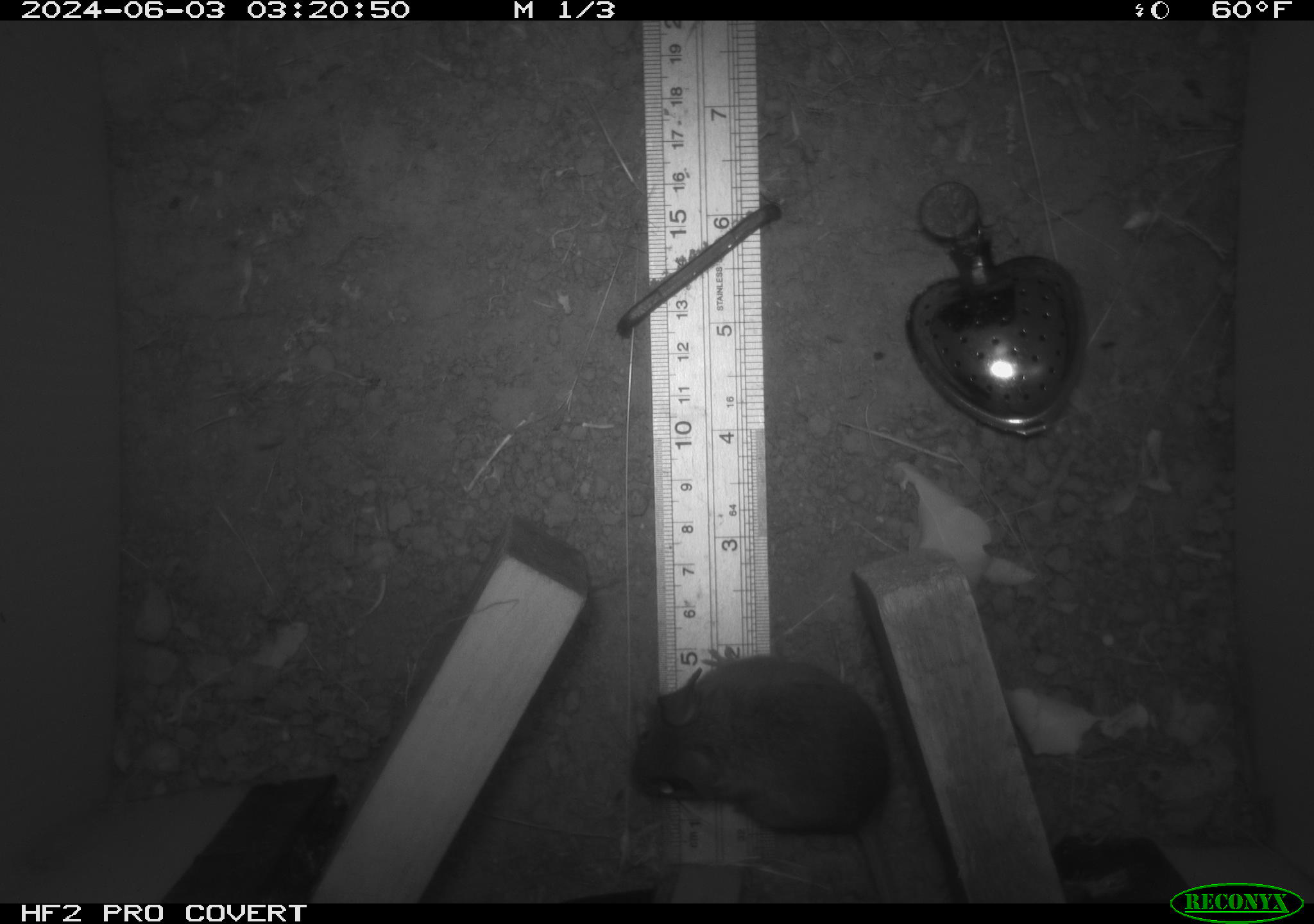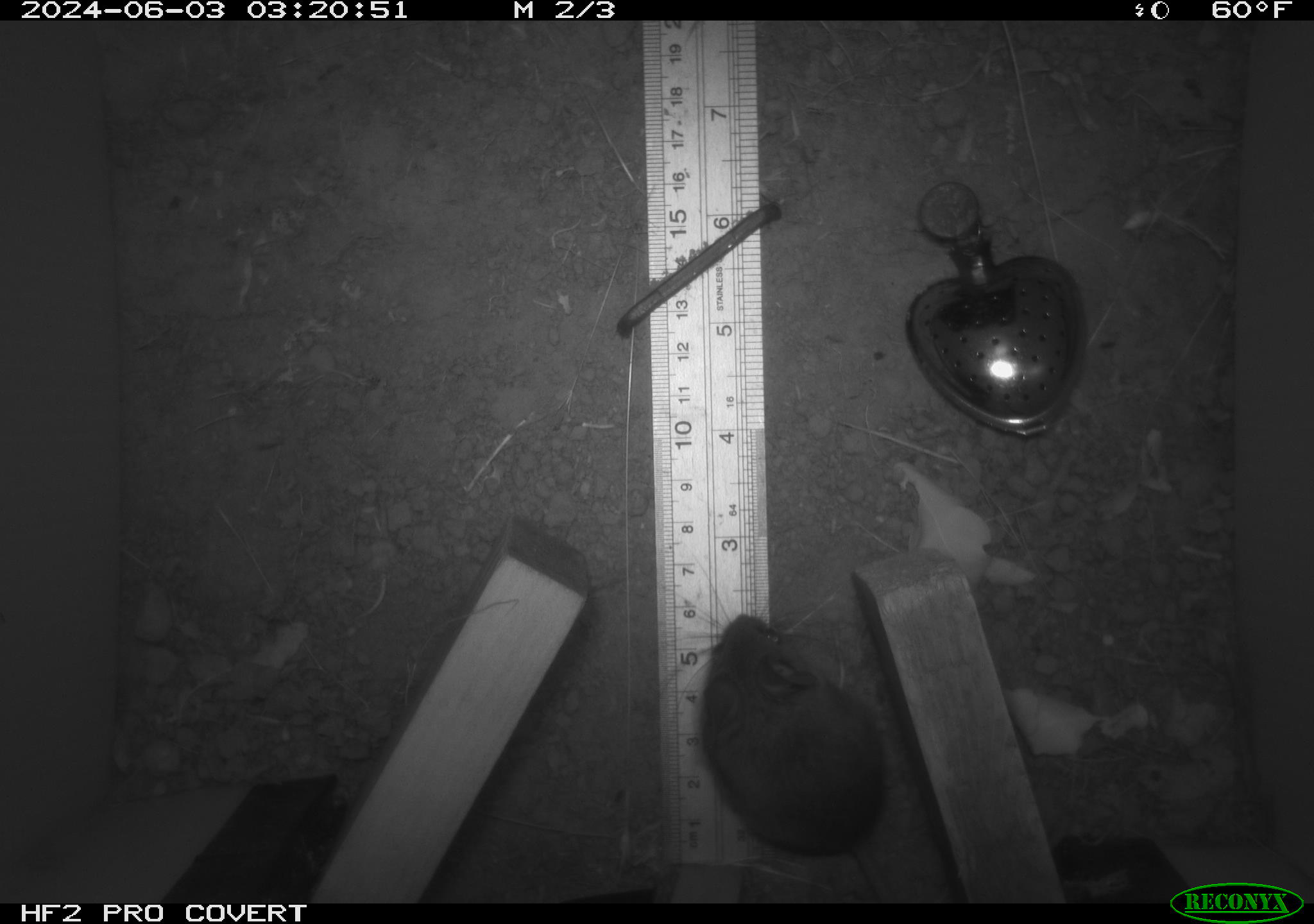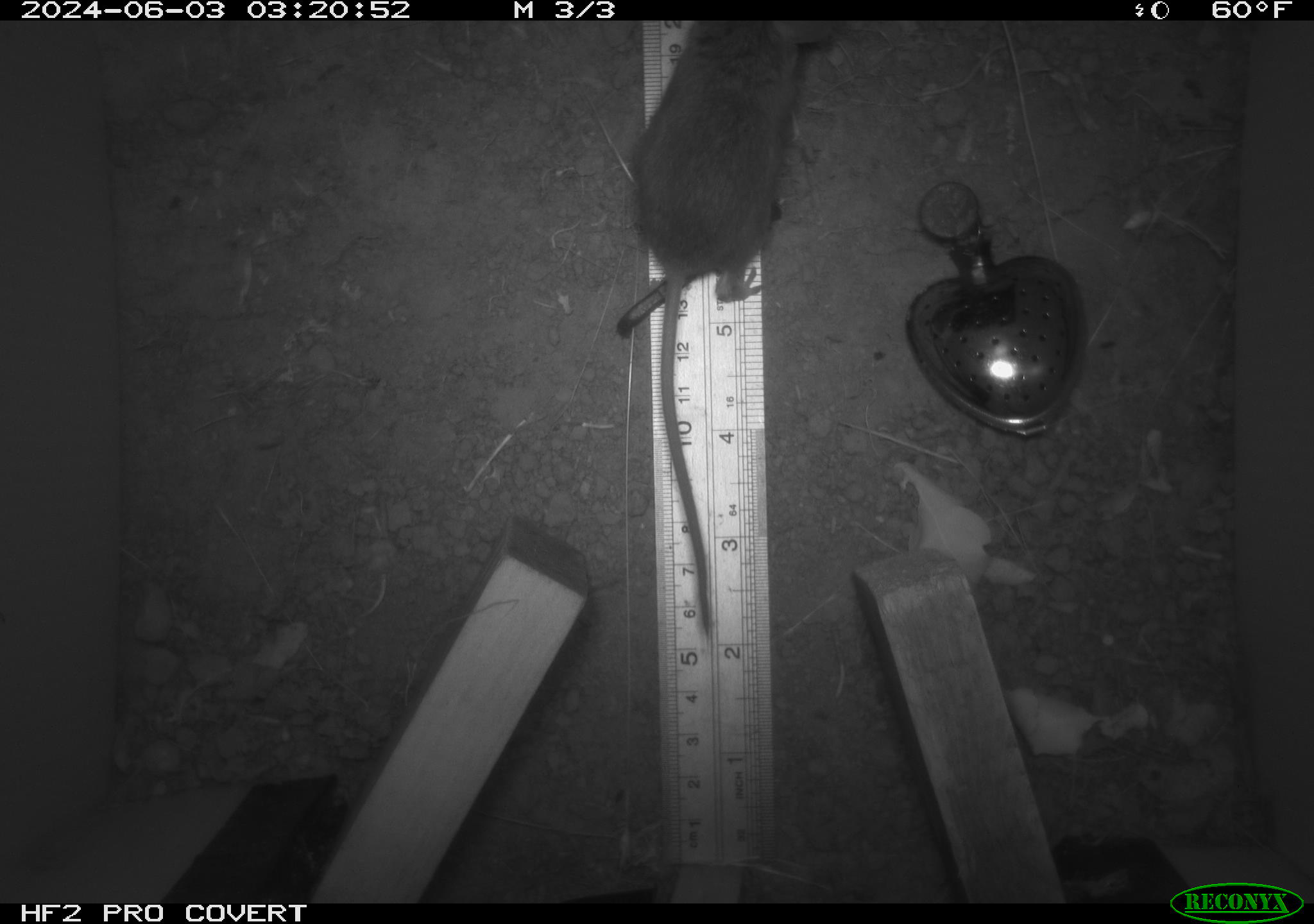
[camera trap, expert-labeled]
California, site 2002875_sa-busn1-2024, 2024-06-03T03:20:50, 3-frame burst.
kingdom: Animalia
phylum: Chordata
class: Mammalia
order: Rodentia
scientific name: Rodentia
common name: mouse species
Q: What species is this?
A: Mouse species (Rodentia).